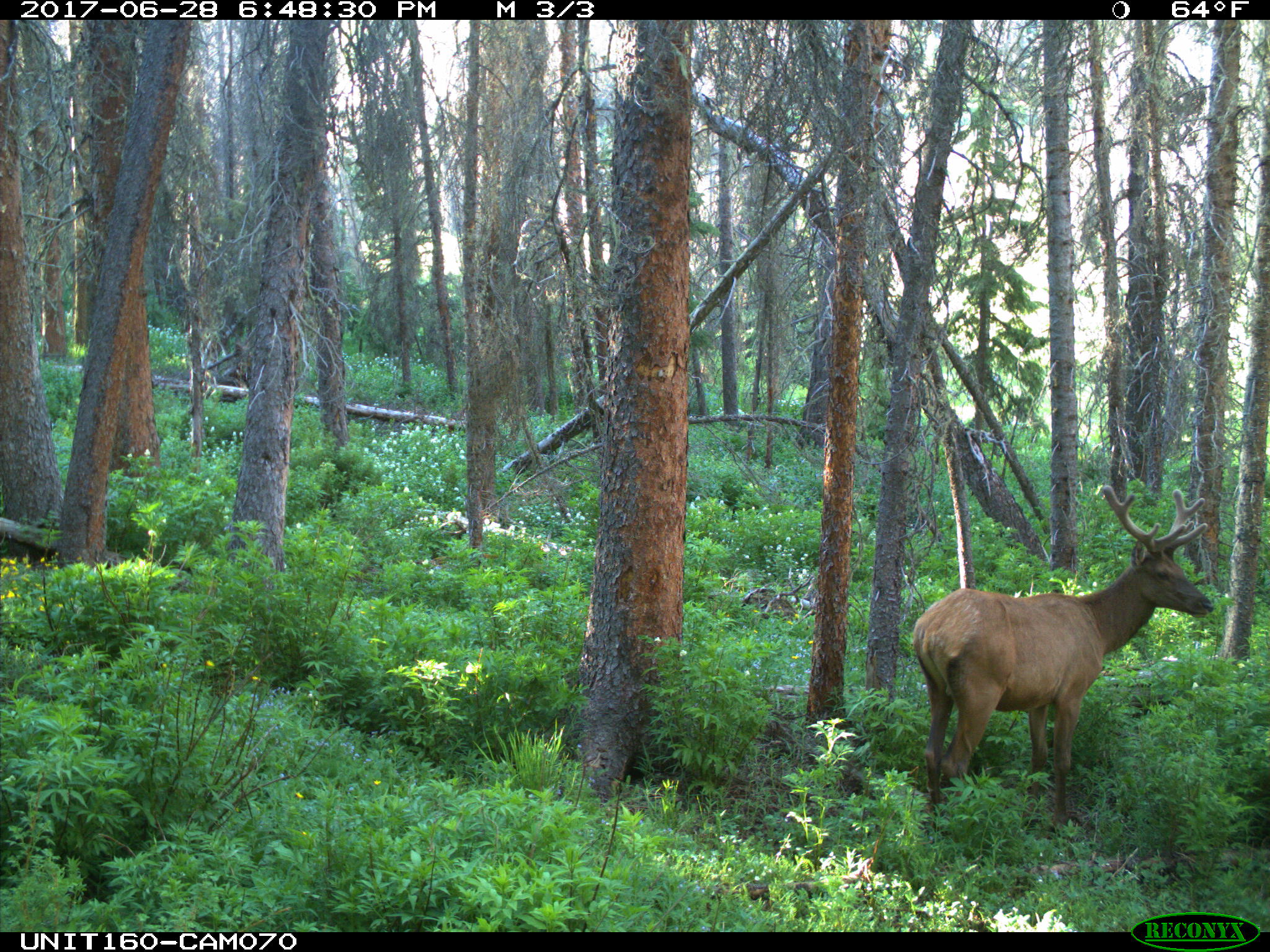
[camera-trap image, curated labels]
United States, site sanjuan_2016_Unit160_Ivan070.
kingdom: Animalia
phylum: Chordata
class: Mammalia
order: Artiodactyla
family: Cervidae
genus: Cervus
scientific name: Cervus elaphus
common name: red deer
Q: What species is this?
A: Cervus elaphus (red deer).